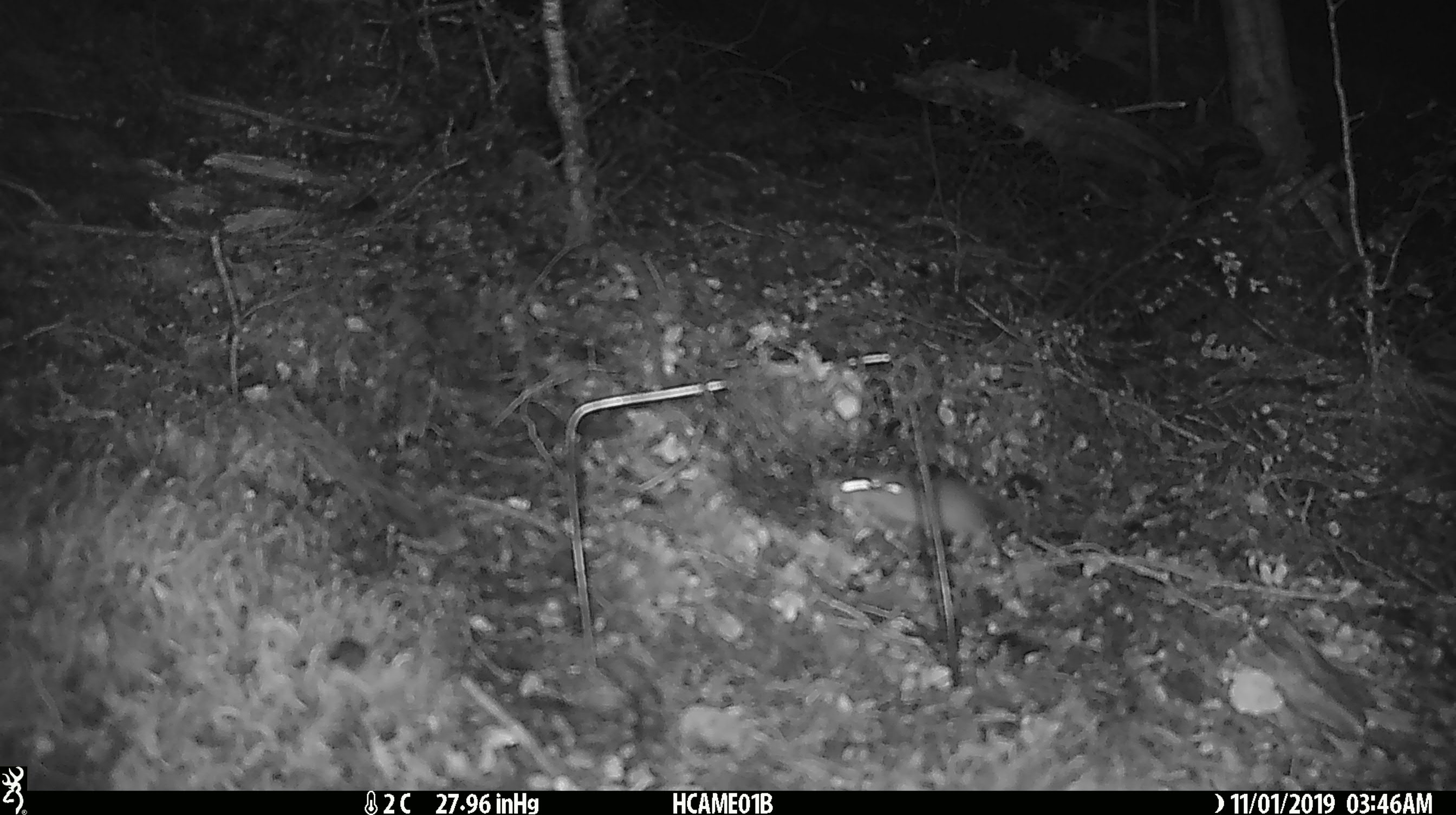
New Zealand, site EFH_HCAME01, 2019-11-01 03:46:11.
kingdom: Animalia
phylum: Chordata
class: Mammalia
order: Rodentia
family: Muridae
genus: Mus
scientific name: Mus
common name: mouse